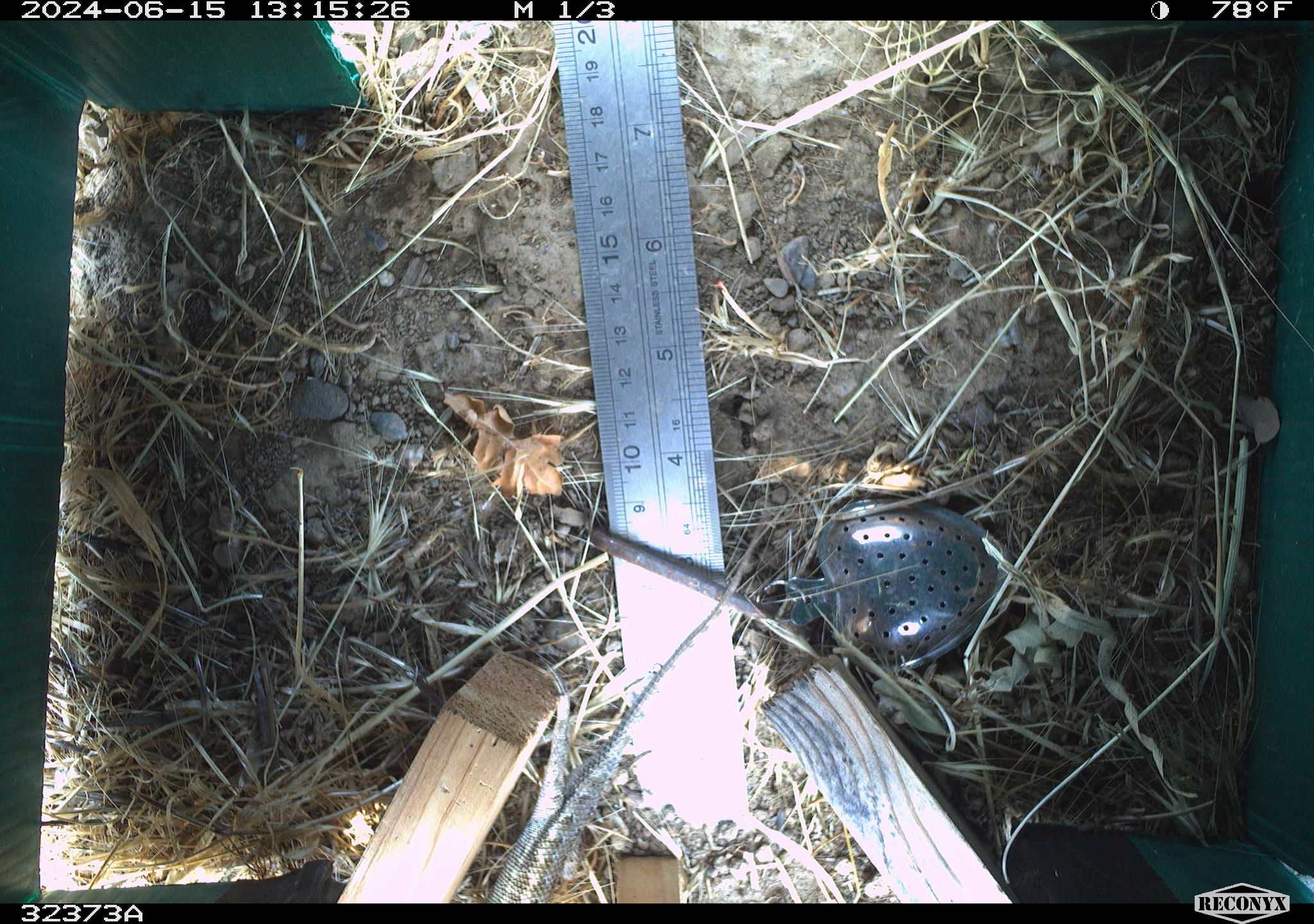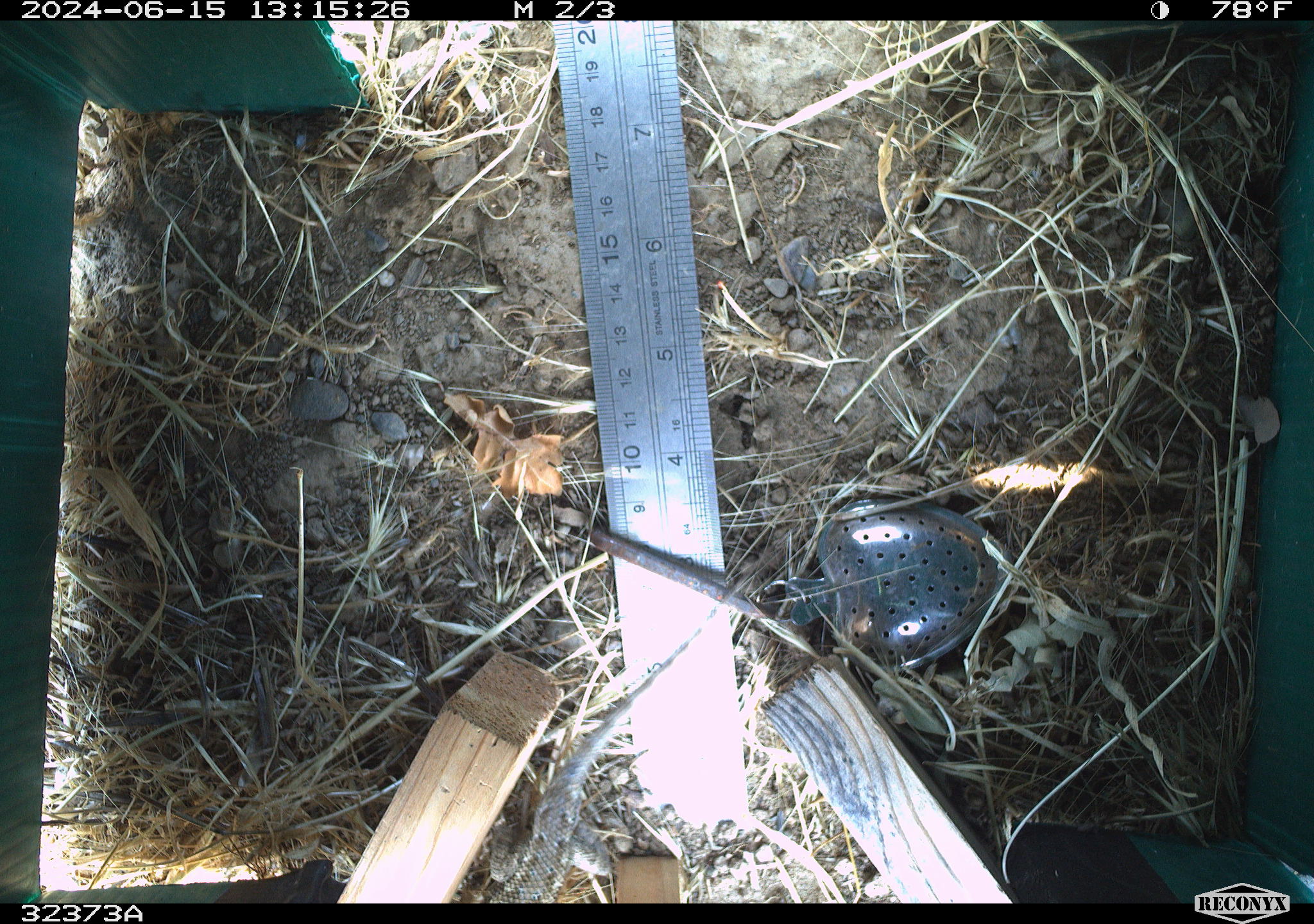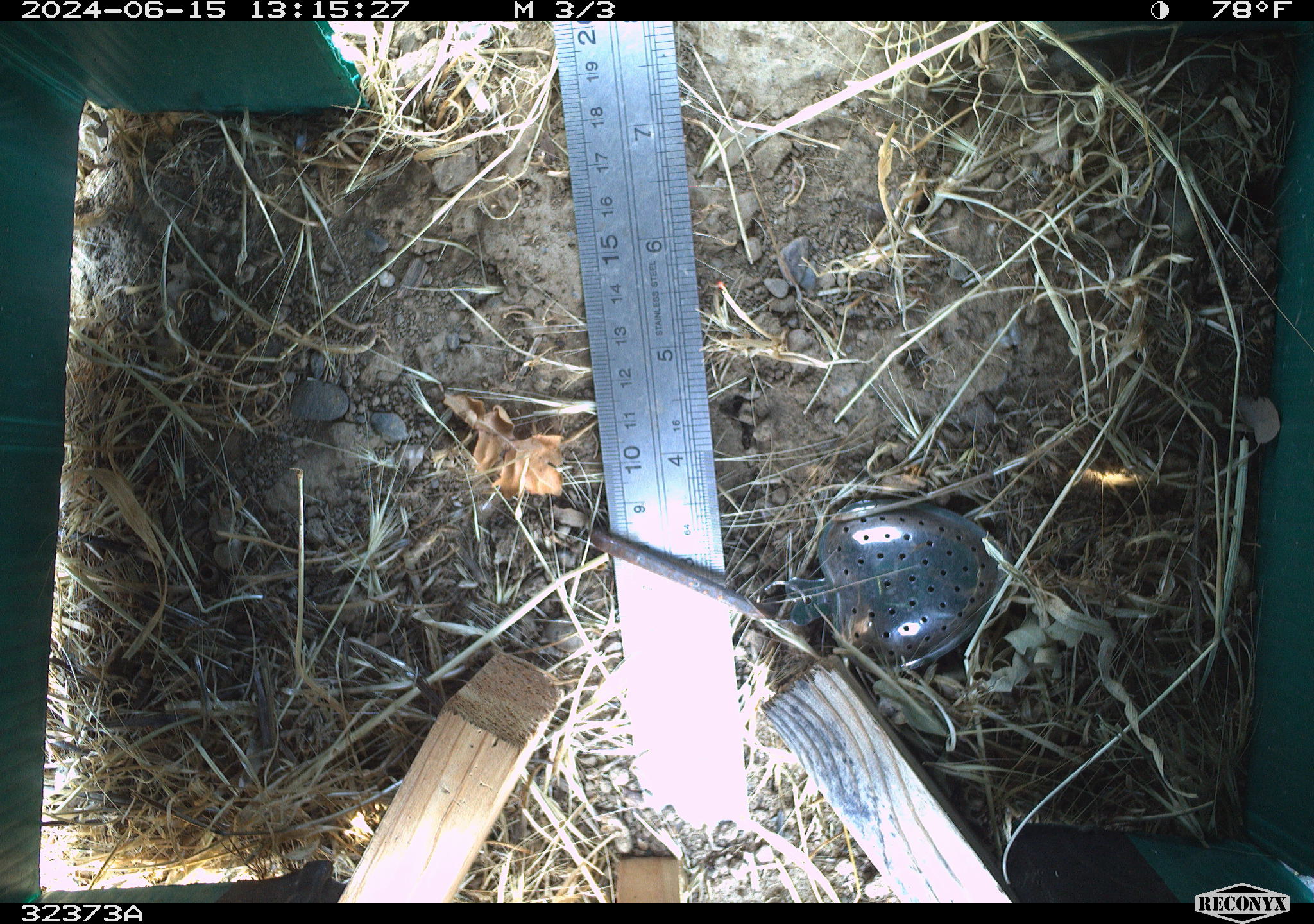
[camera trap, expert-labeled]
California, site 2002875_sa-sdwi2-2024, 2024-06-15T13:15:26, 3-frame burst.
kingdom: Animalia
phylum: Chordata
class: Reptilia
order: Squamata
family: Phrynosomatidae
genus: Sceloporus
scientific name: Sceloporus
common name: spiny lizards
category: sceloporus species